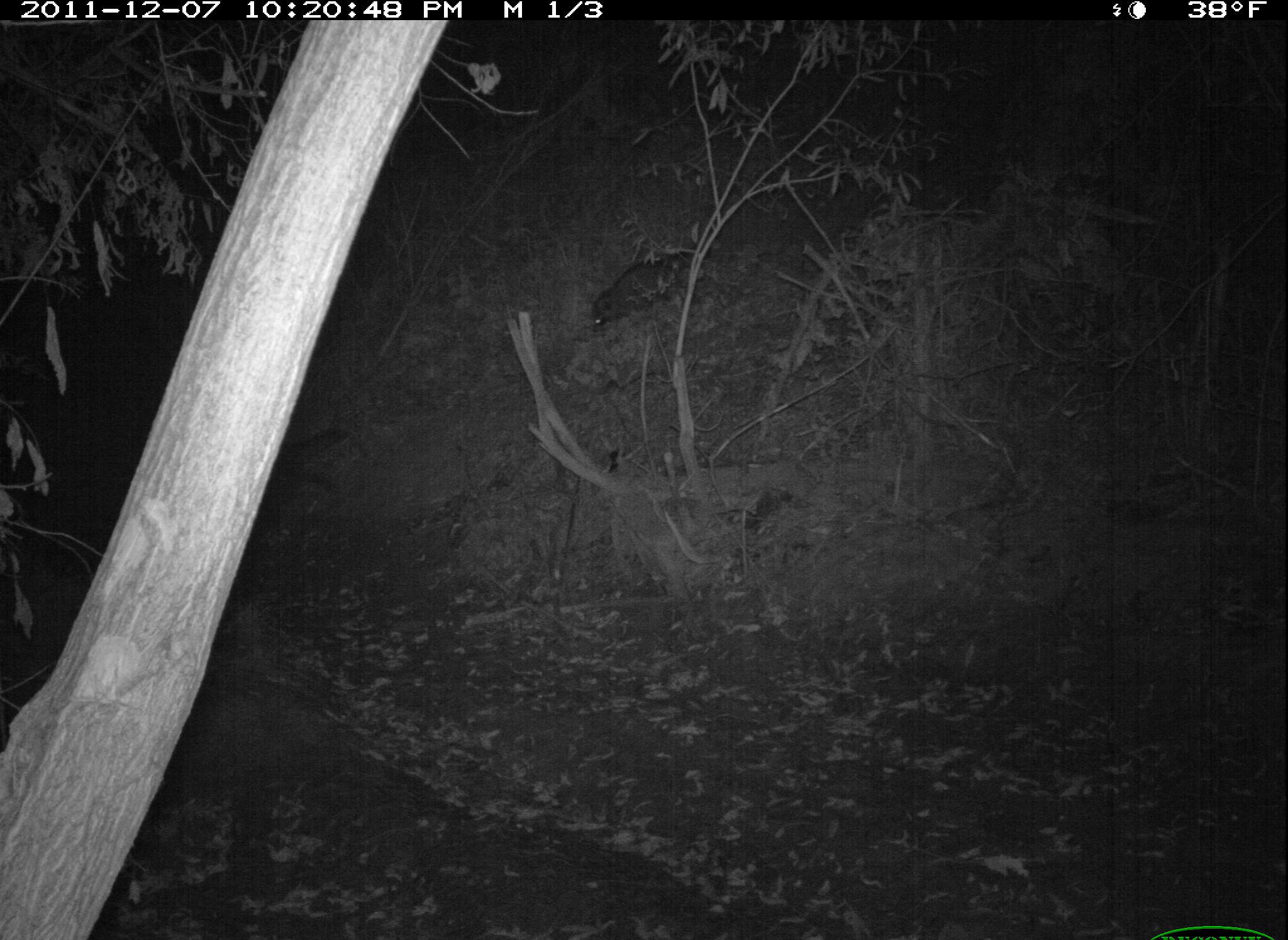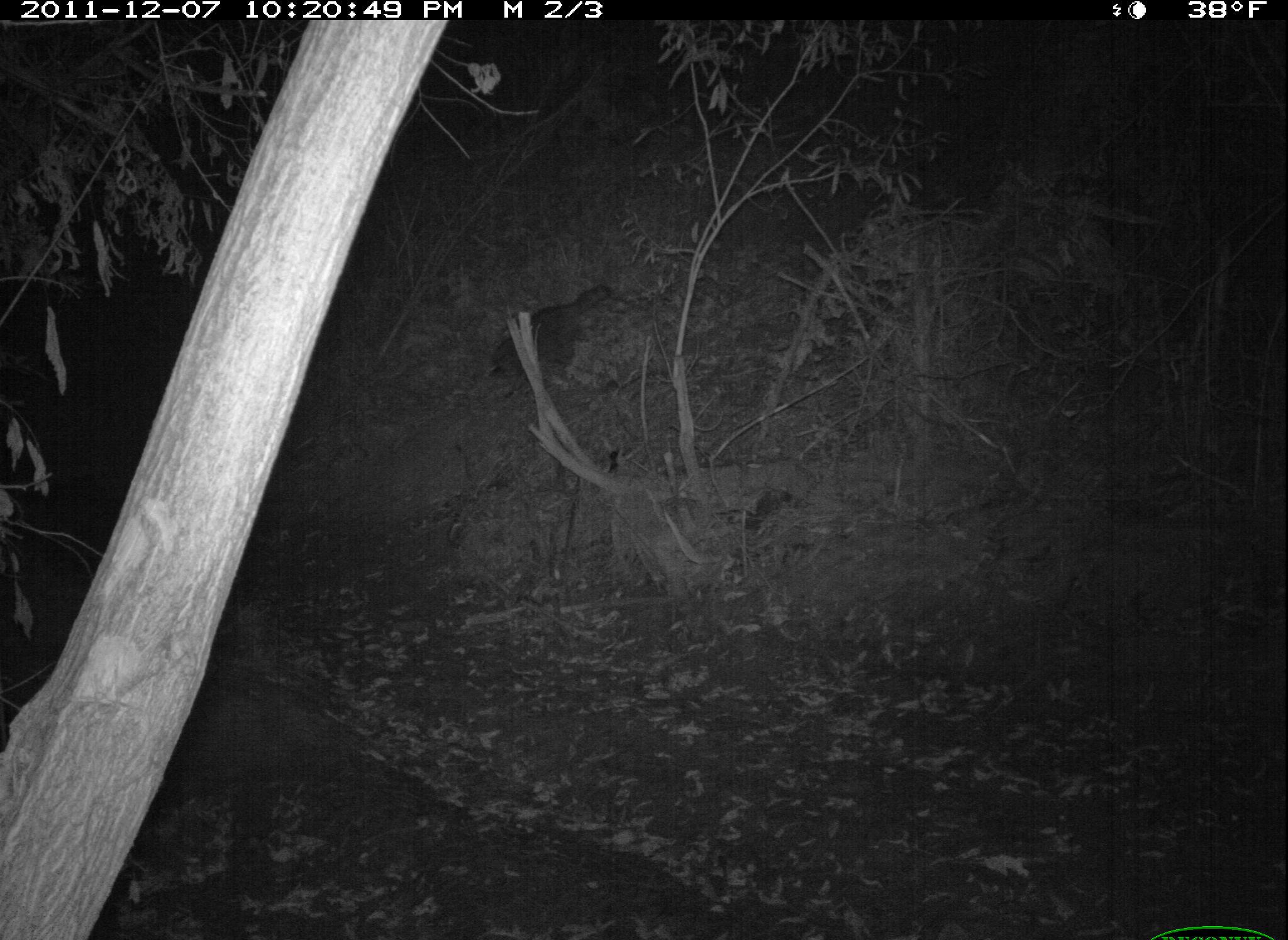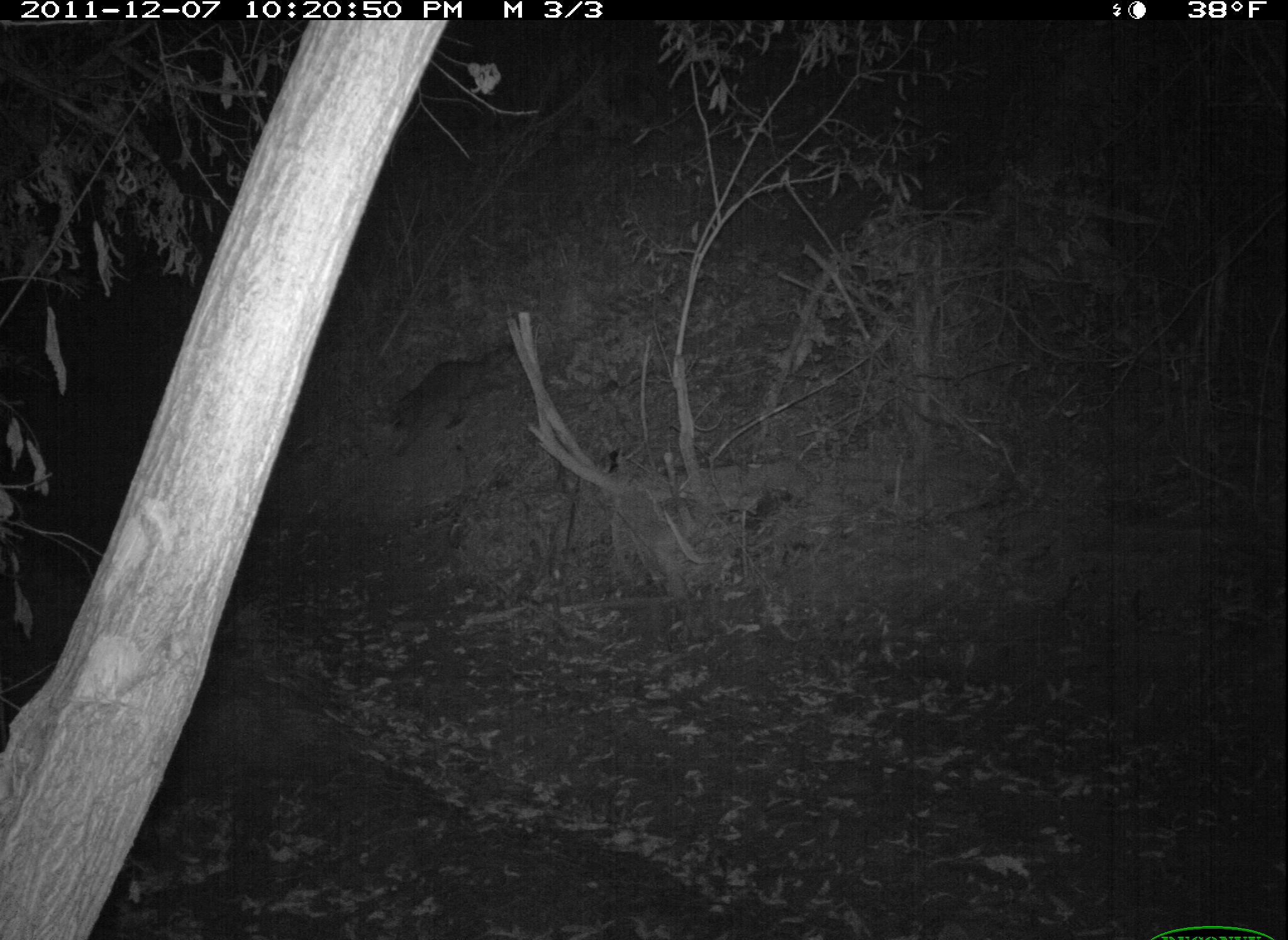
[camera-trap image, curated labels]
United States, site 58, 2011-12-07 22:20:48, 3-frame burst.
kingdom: Animalia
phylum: Chordata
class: Mammalia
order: Carnivora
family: Procyonidae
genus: Procyon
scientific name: Procyon lotor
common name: raccoon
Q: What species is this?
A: Raccoon (Procyon lotor).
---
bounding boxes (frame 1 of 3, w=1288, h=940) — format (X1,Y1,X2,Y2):
raccoon: (583,242,708,326)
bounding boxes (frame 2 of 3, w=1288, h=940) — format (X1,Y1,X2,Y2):
raccoon: (490,285,611,381)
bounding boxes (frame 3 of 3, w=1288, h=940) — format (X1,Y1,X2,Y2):
raccoon: (388,342,518,451)